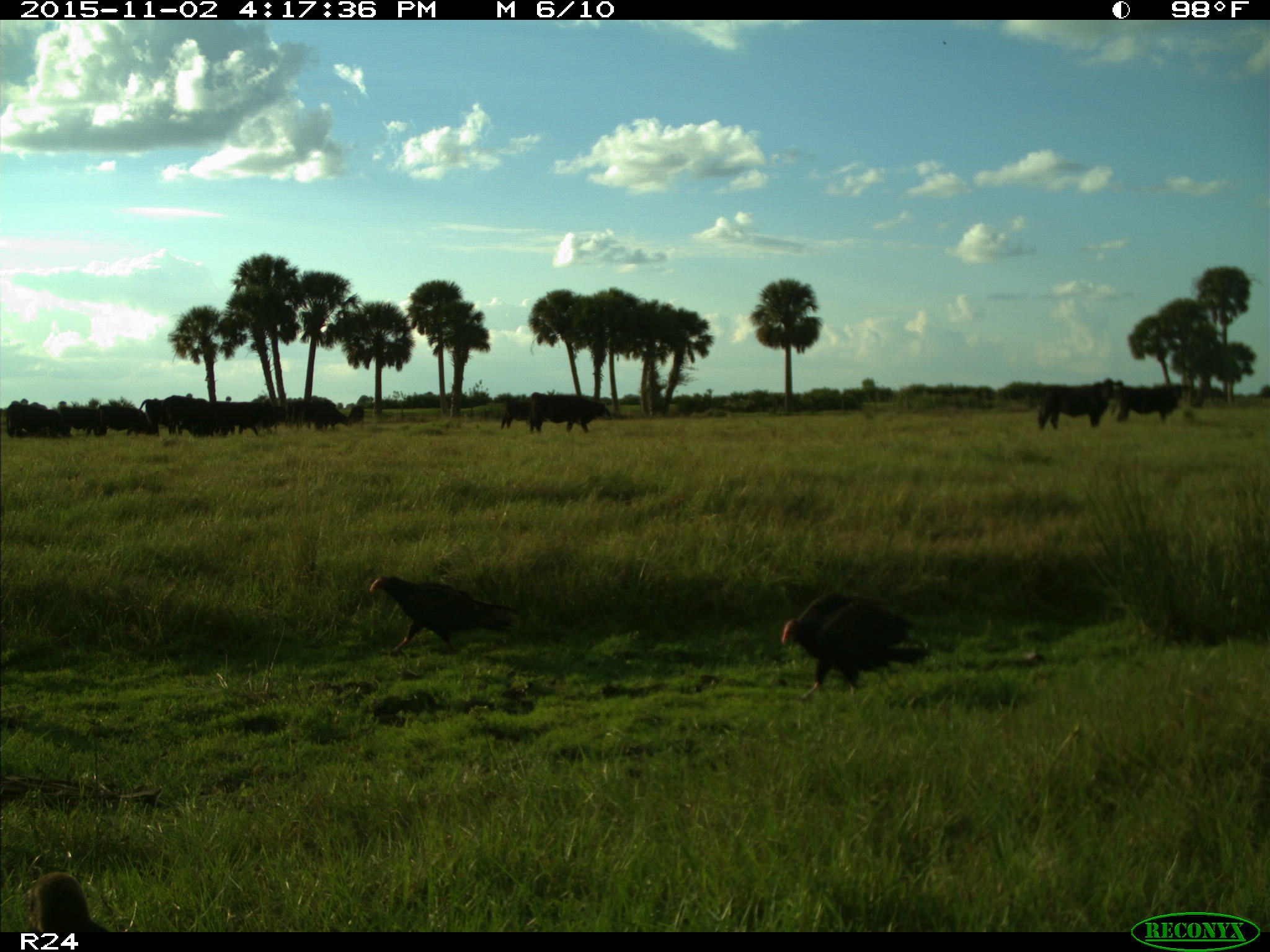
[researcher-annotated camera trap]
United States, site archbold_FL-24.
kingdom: Animalia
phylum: Chordata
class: Mammalia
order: Artiodactyla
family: Bovidae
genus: Bos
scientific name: Bos taurus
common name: domestic cow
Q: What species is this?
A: Bos taurus (domestic cow).